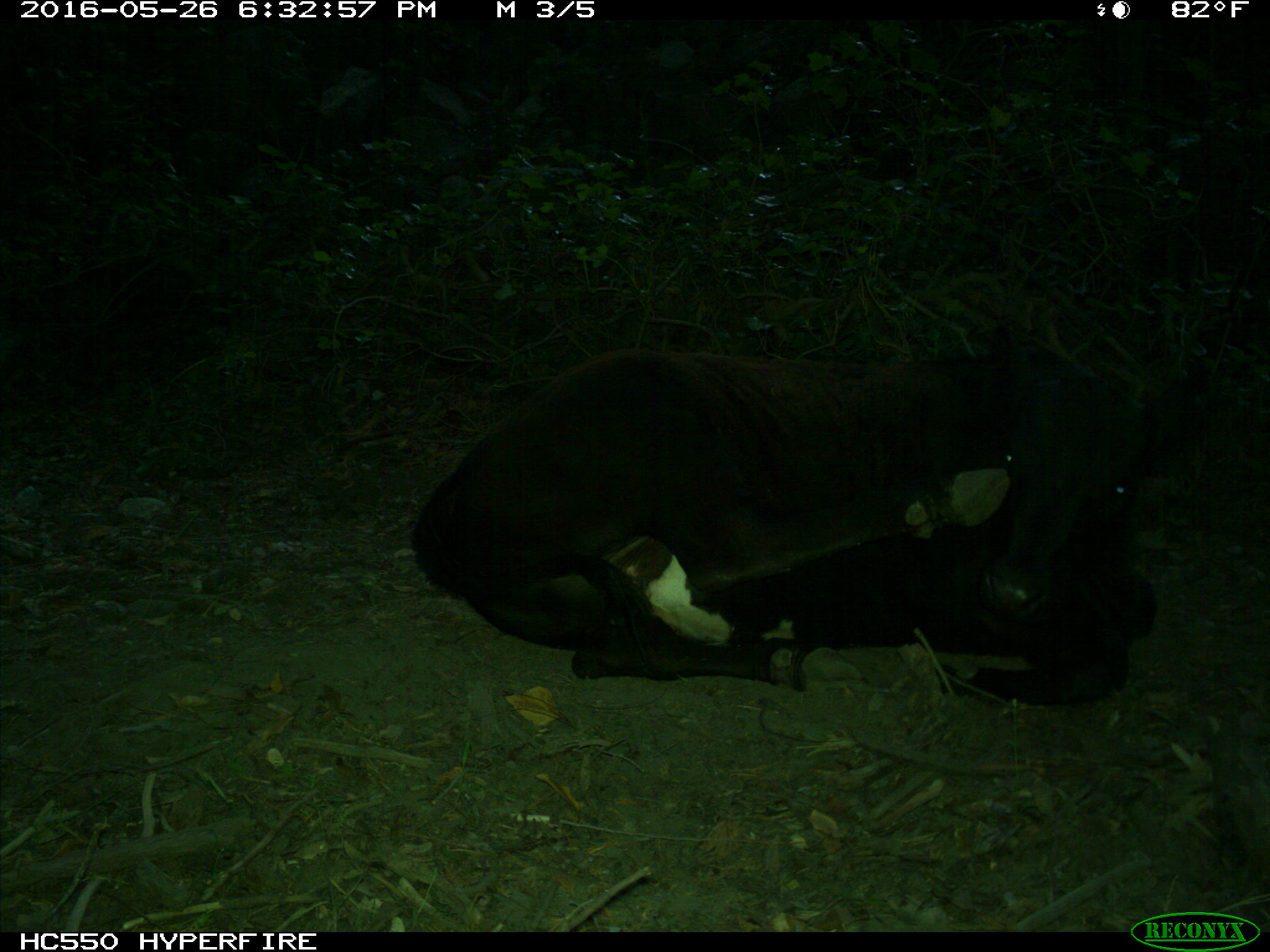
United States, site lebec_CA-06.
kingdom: Animalia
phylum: Chordata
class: Mammalia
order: Artiodactyla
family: Bovidae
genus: Bos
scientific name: Bos taurus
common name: domestic cow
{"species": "Bos taurus (domestic cow)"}